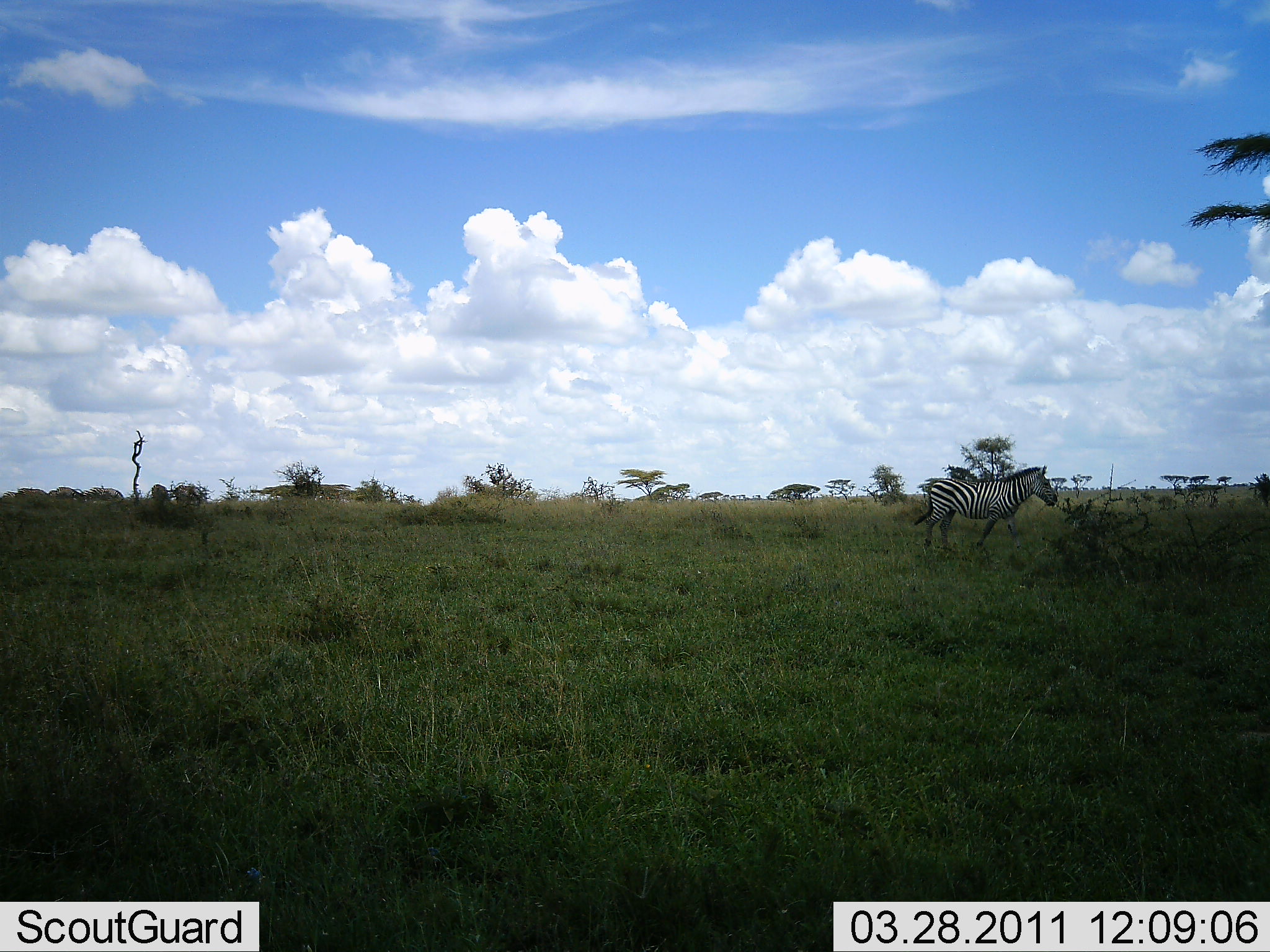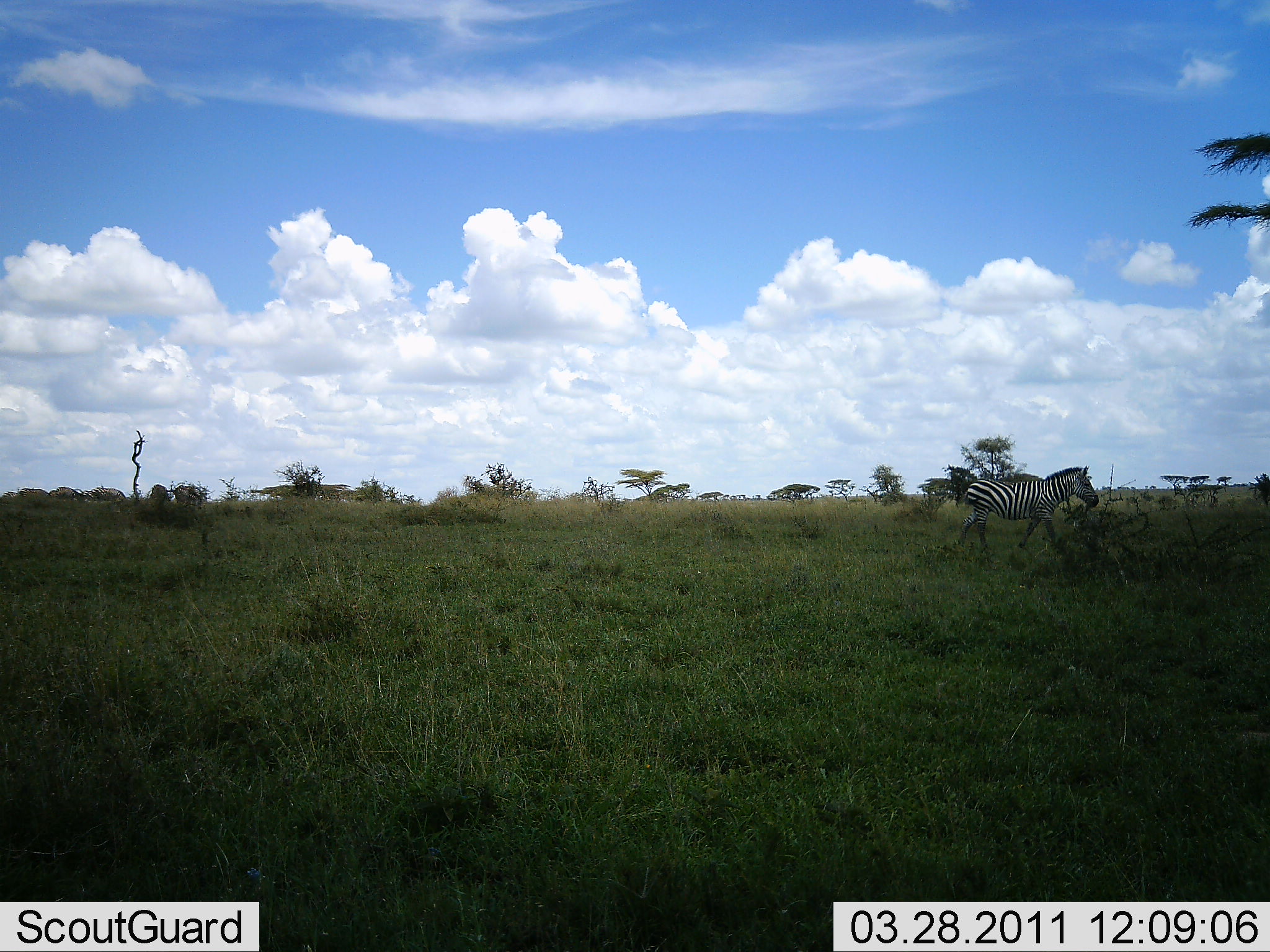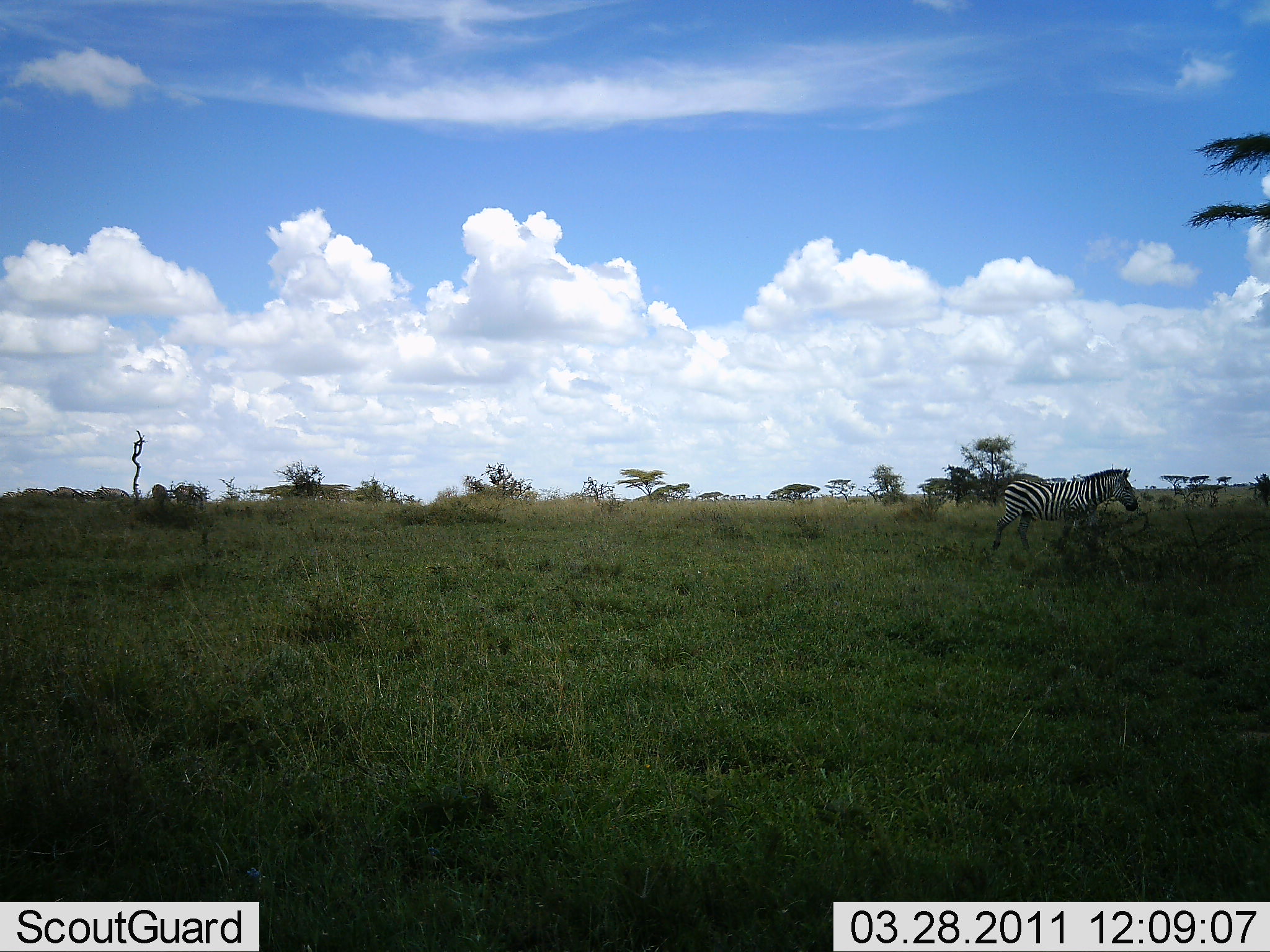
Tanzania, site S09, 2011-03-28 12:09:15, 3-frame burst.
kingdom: Animalia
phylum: Chordata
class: Mammalia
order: Perissodactyla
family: Equidae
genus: Equus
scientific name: Equus quagga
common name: plains zebra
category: zebra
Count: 1.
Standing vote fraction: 10%.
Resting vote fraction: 0%.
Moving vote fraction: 100%.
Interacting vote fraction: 0%.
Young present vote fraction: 0%.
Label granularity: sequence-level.